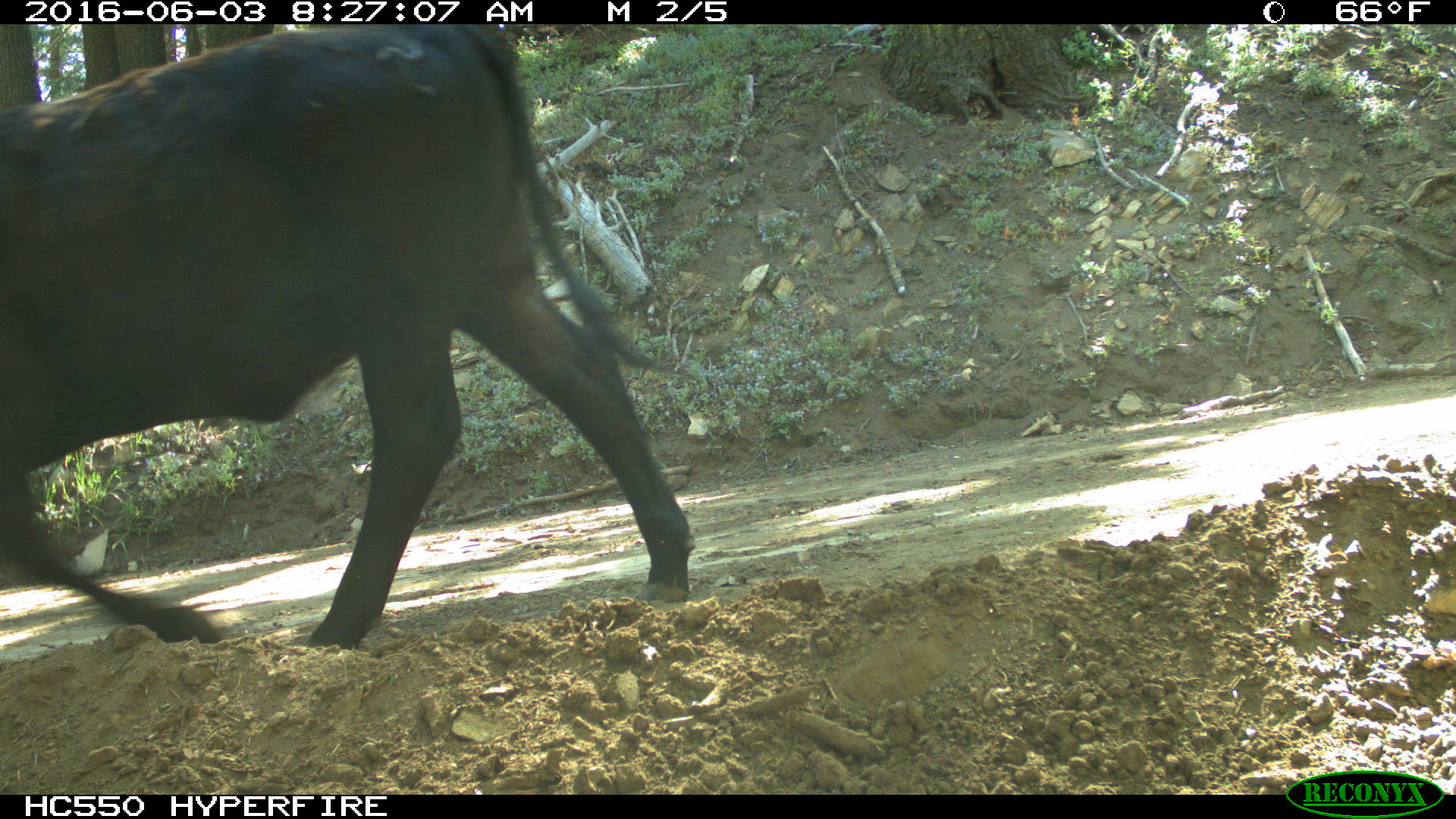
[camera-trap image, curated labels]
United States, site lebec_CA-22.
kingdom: Animalia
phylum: Chordata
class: Mammalia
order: Artiodactyla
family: Bovidae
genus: Bos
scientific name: Bos taurus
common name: domestic cow